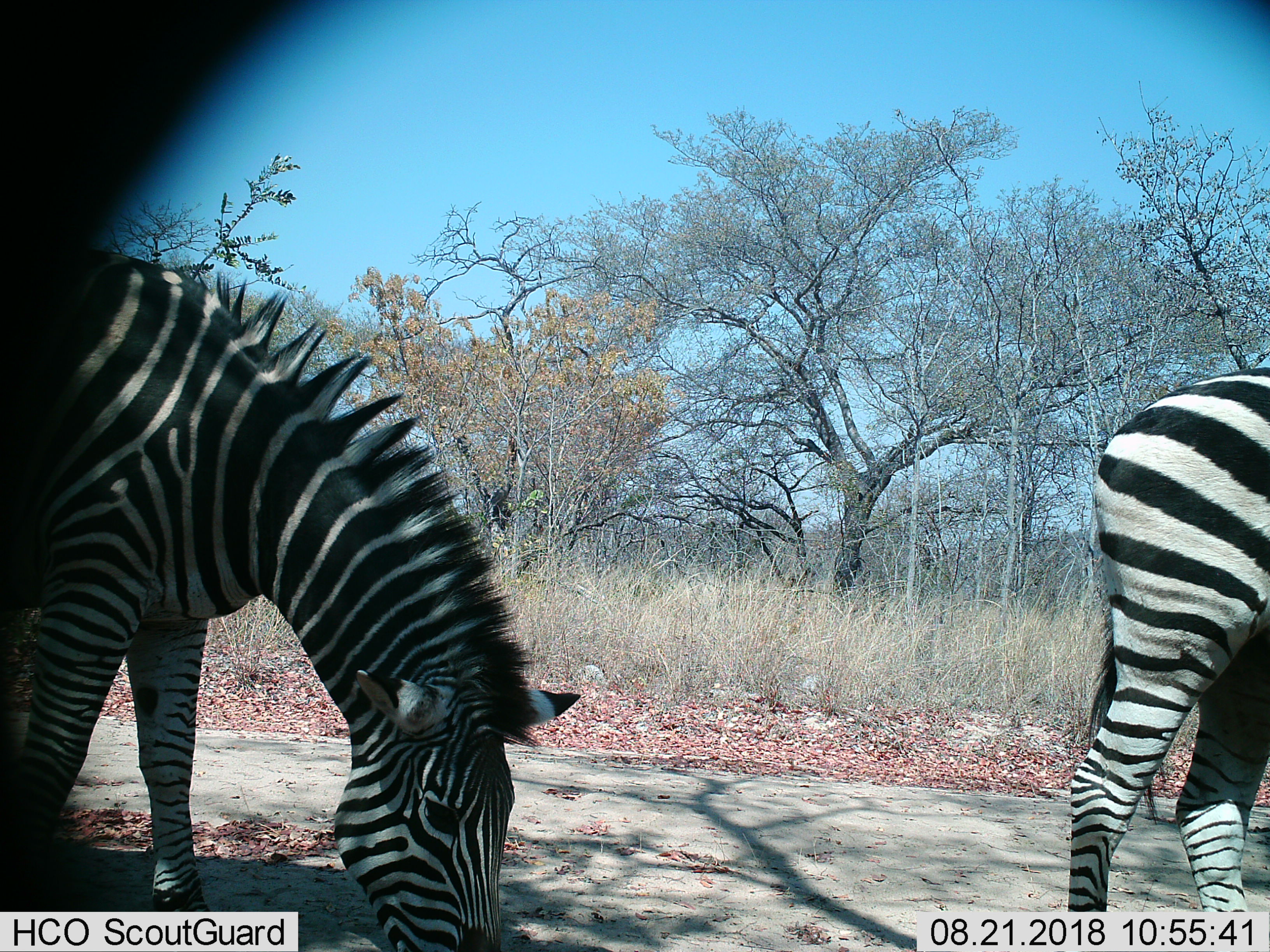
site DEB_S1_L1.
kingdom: Animalia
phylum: Chordata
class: Mammalia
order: Perissodactyla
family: Equidae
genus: Equus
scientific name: Equus quagga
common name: plains zebra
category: zebraplains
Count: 2.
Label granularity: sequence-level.